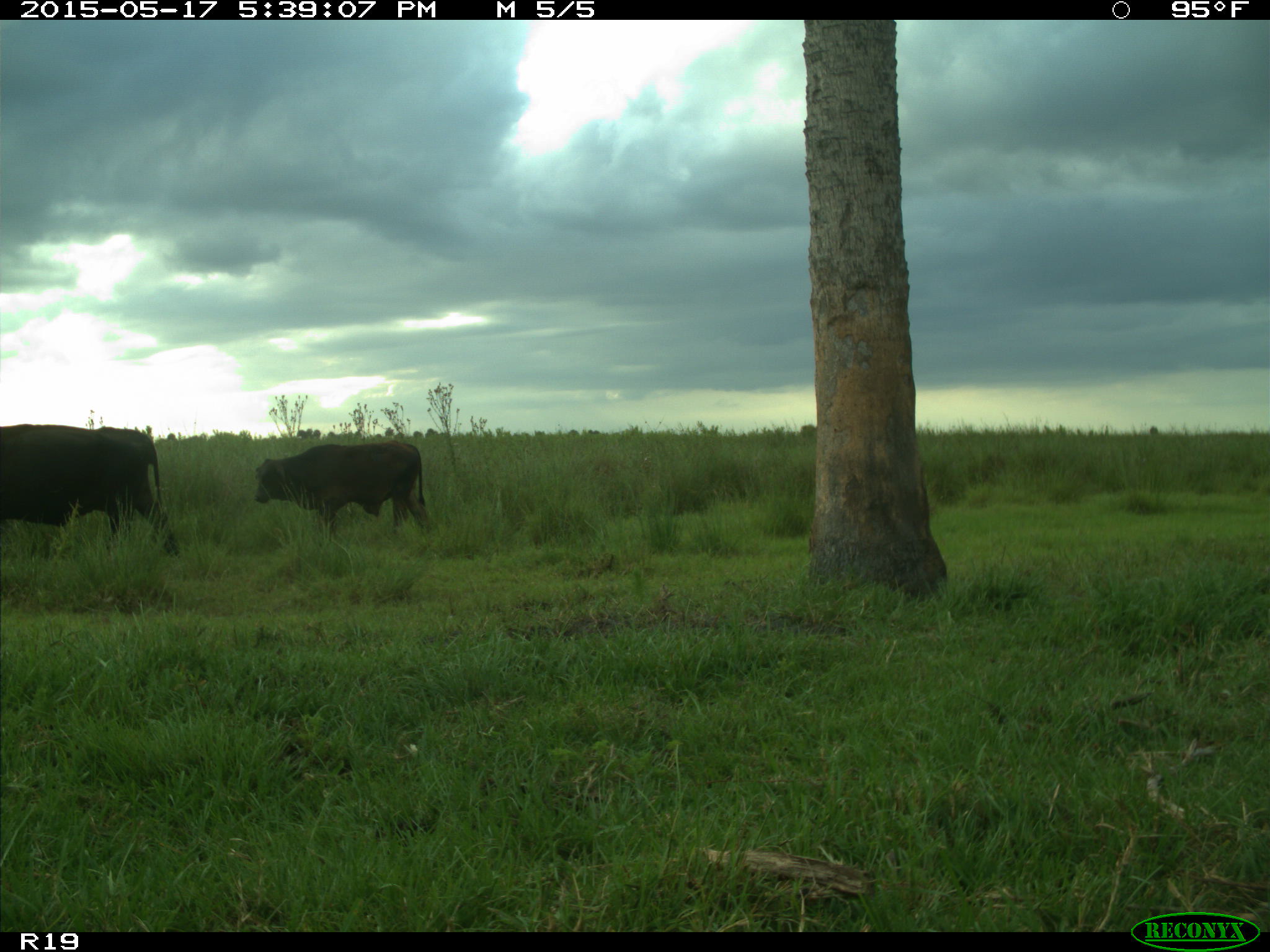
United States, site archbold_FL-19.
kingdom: Animalia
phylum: Chordata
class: Mammalia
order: Artiodactyla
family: Bovidae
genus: Bos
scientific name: Bos taurus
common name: domestic cow